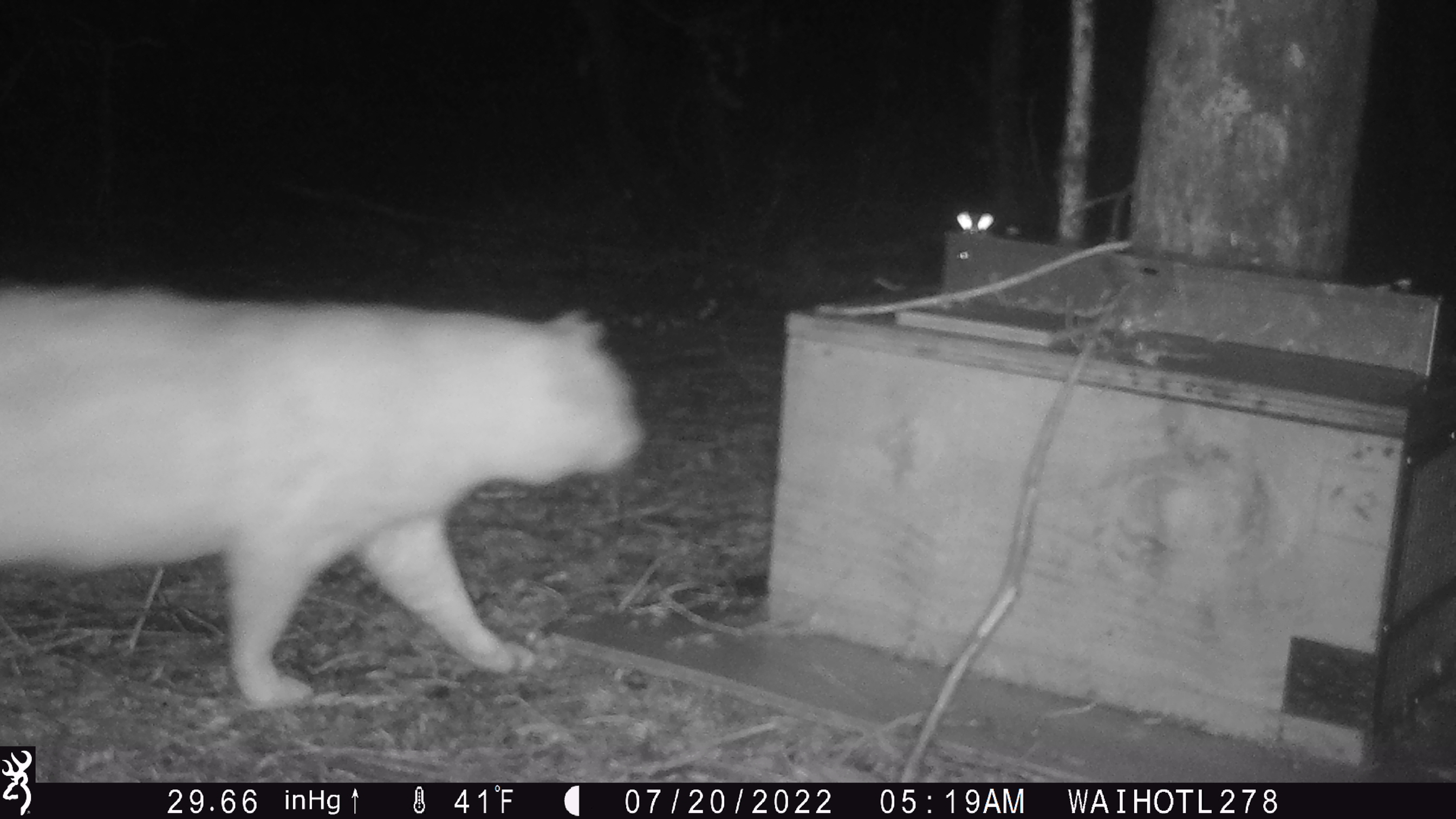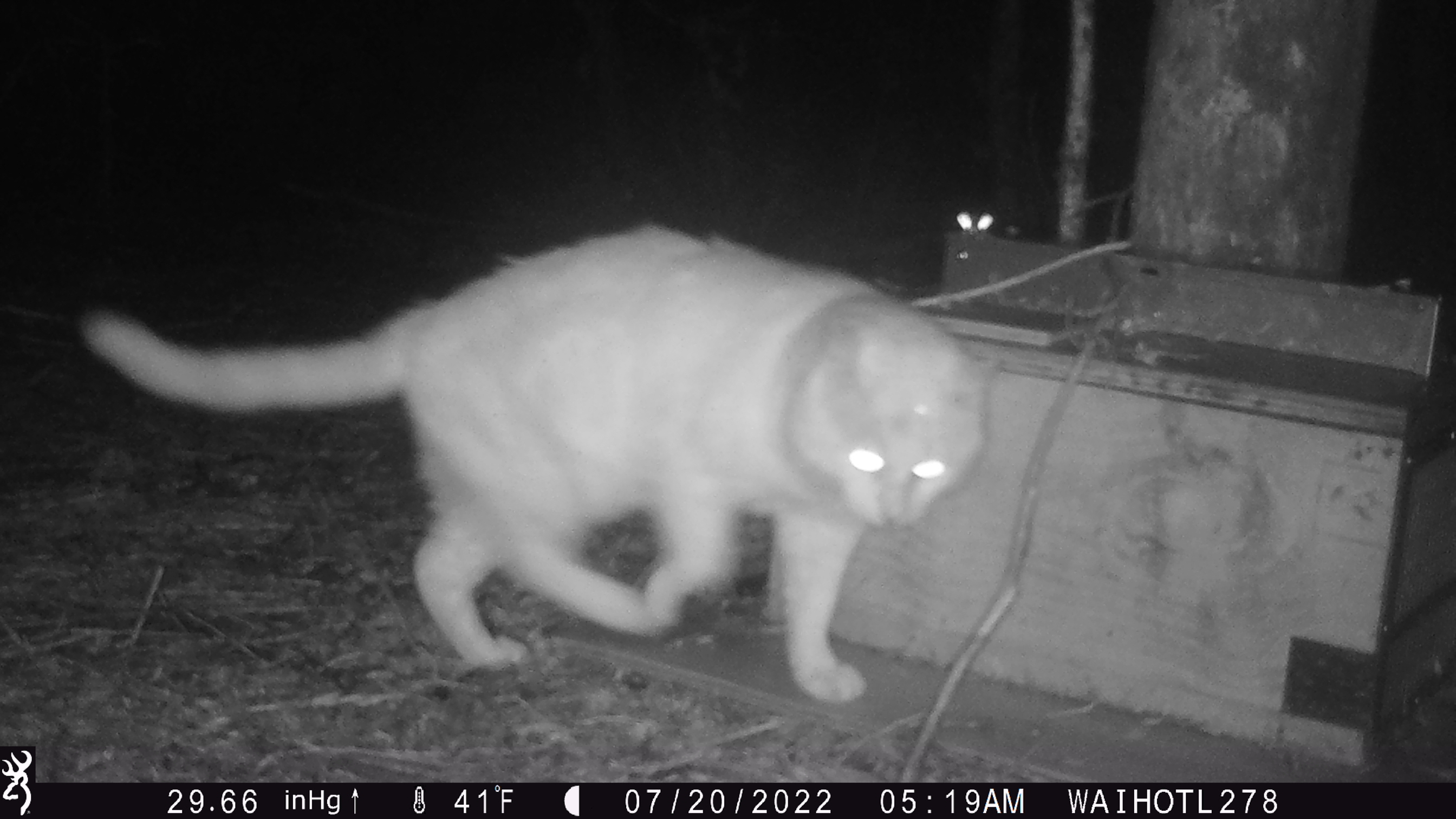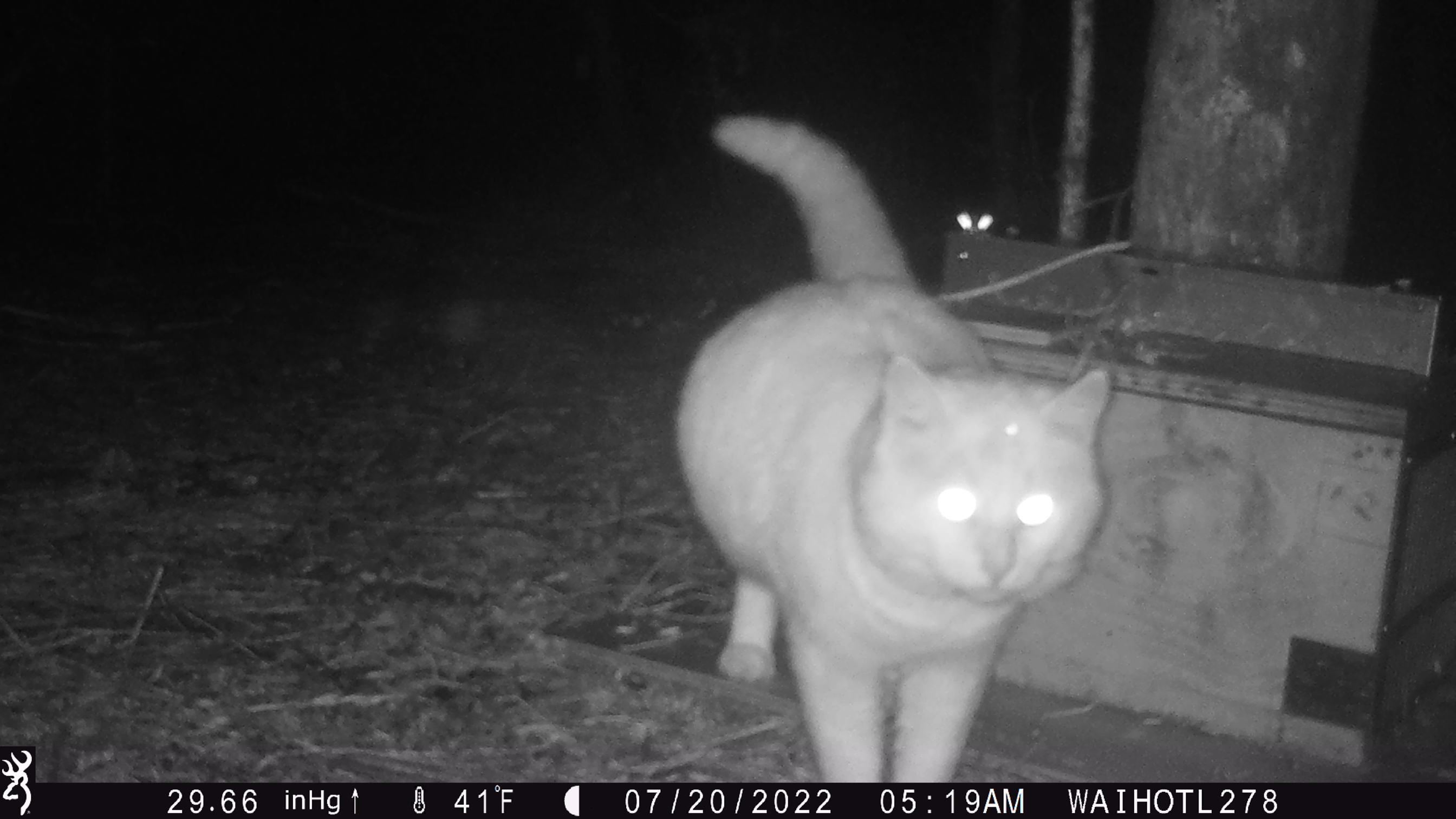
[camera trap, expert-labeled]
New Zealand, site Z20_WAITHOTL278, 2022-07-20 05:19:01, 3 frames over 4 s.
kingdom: Animalia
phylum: Chordata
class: Mammalia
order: Carnivora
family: Felidae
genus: Felis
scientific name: Felis catus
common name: domestic cat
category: cat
Cat (domestic cat) (Felis catus).